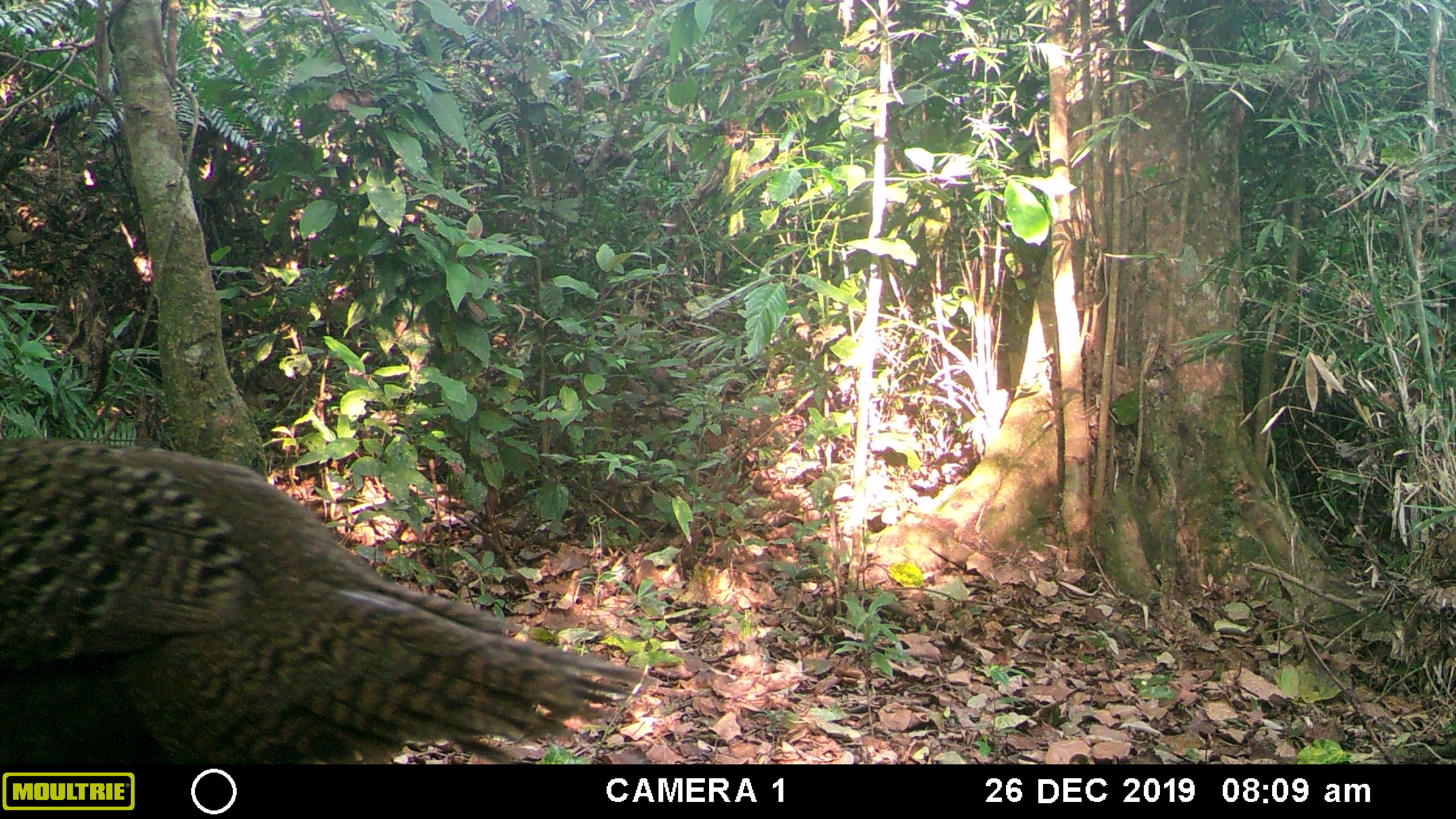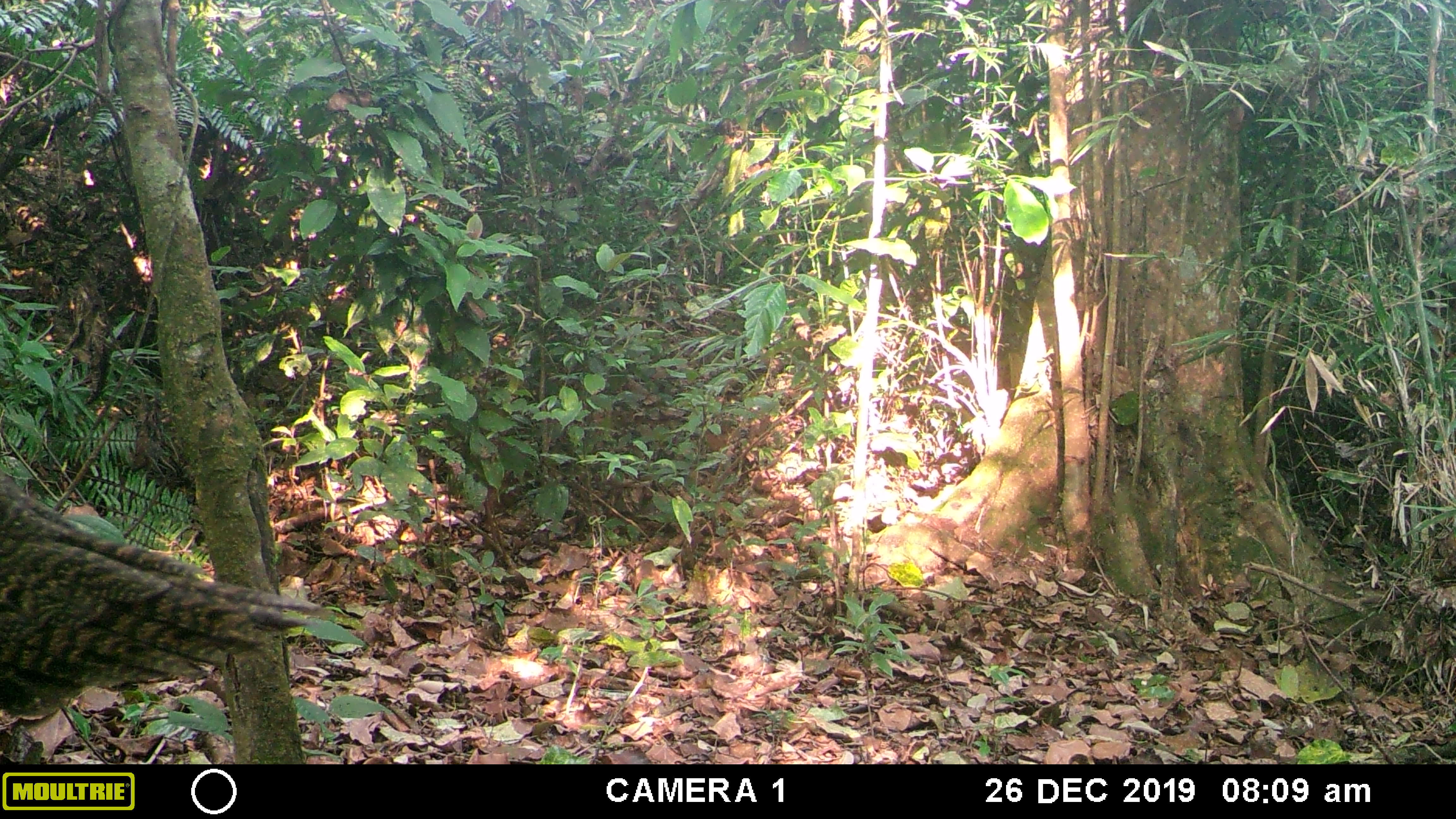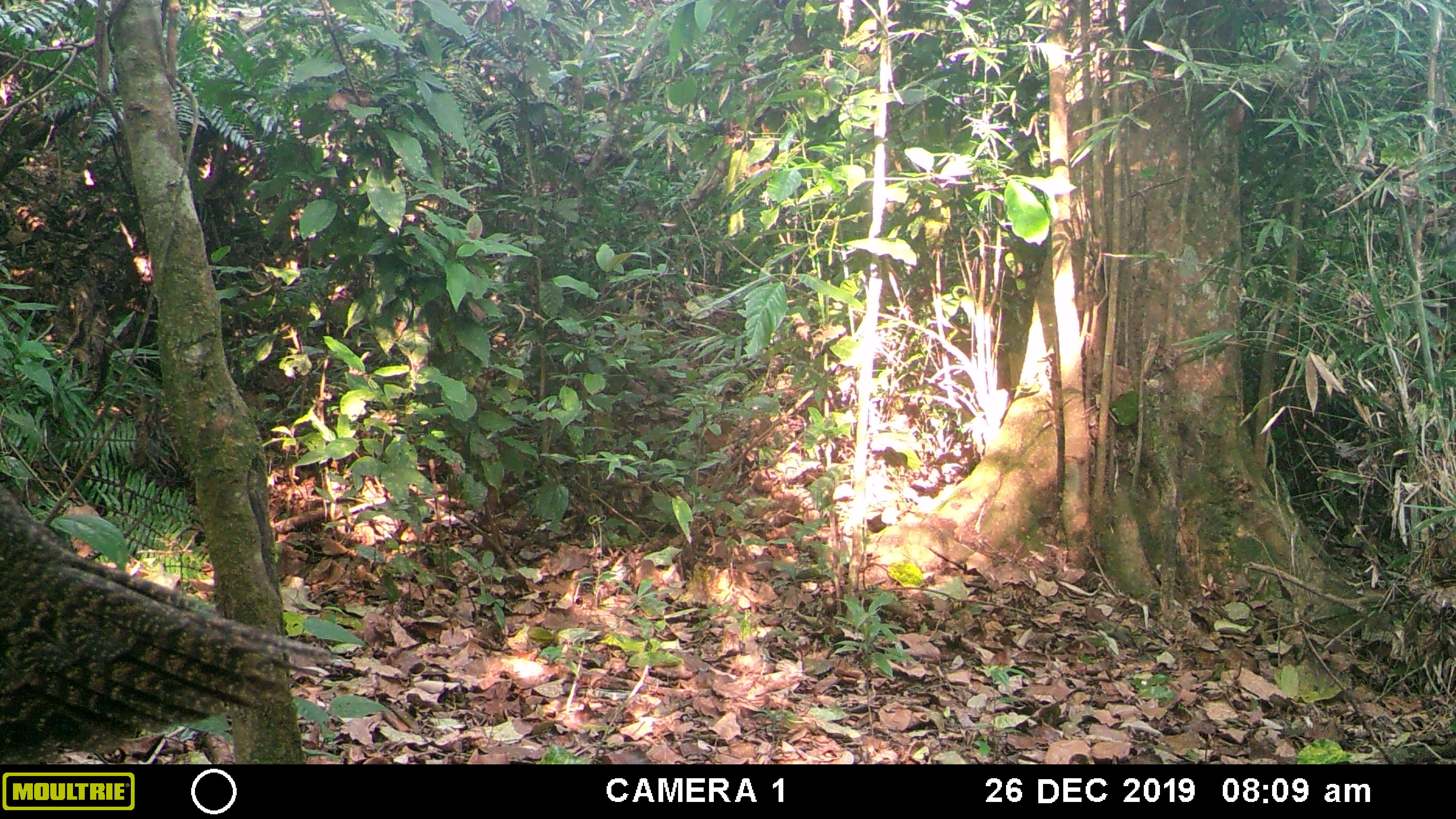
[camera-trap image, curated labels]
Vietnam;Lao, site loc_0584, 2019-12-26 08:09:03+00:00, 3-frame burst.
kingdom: Animalia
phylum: Chordata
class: Aves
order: Galliformes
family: Phasianidae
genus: Polyplectron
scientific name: Polyplectron bicalcaratum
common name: gray peacock-pheasant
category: grey peacock pheasant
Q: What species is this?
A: Grey peacock pheasant (gray peacock-pheasant) (Polyplectron bicalcaratum).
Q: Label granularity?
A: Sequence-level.